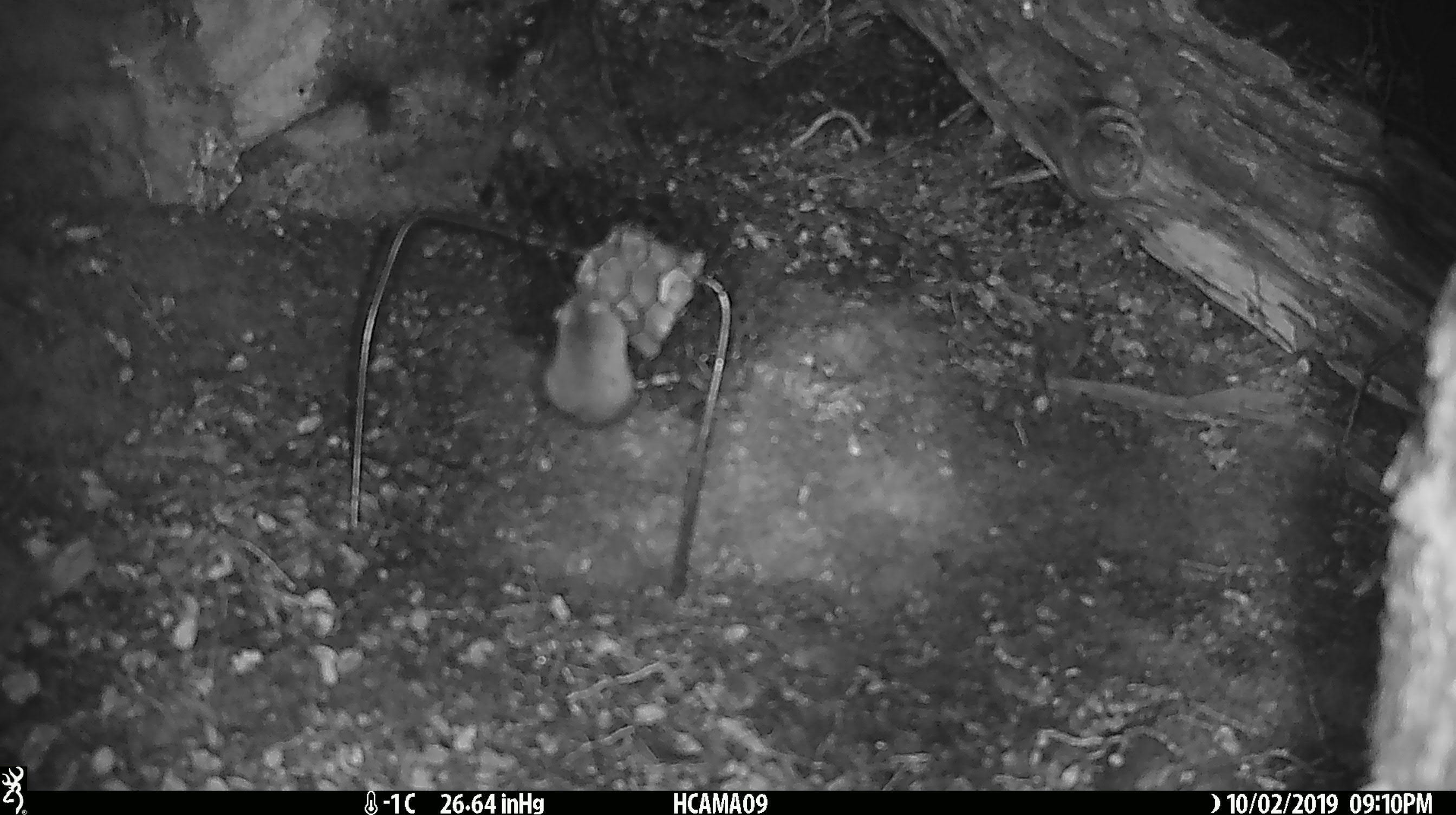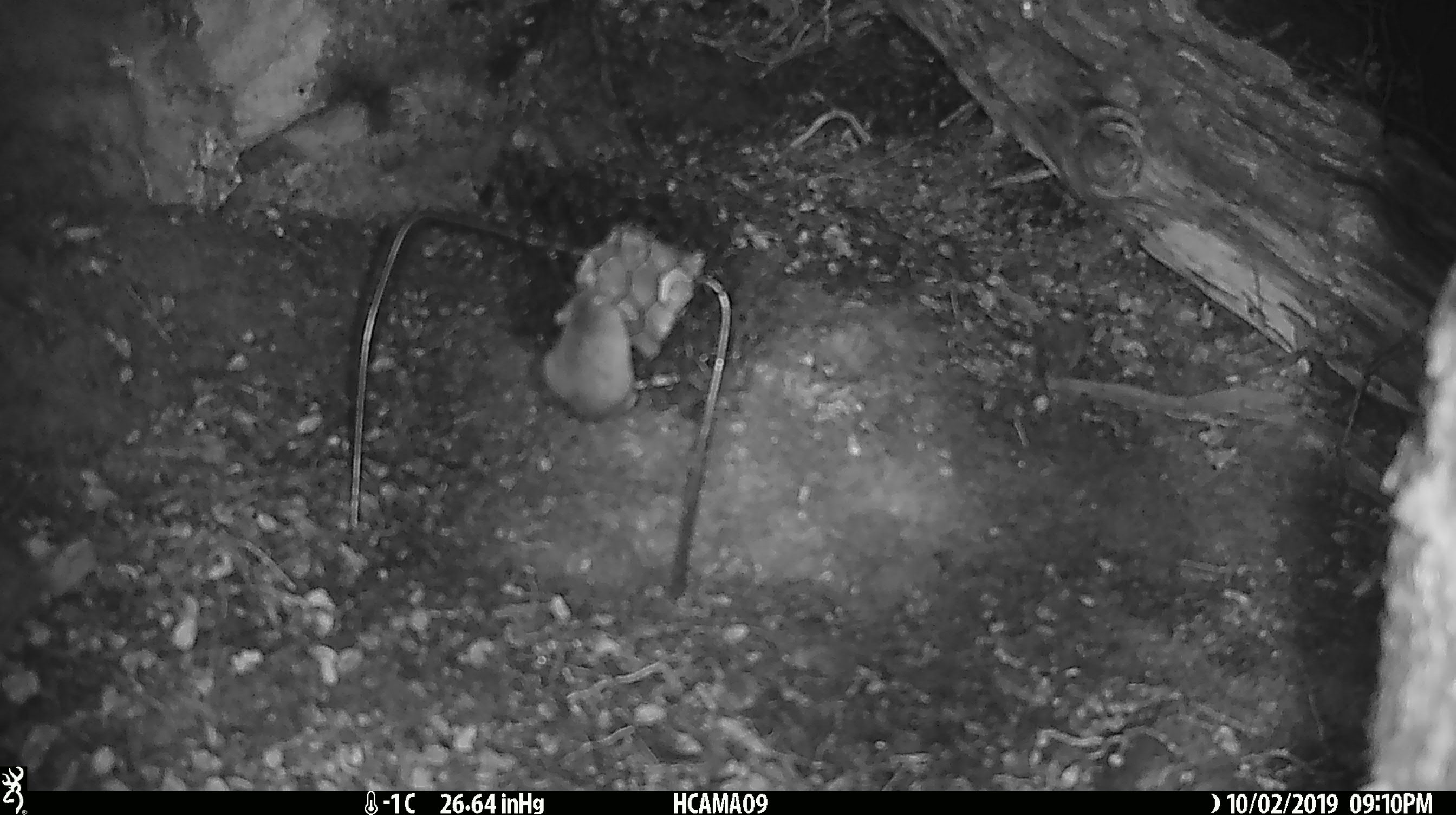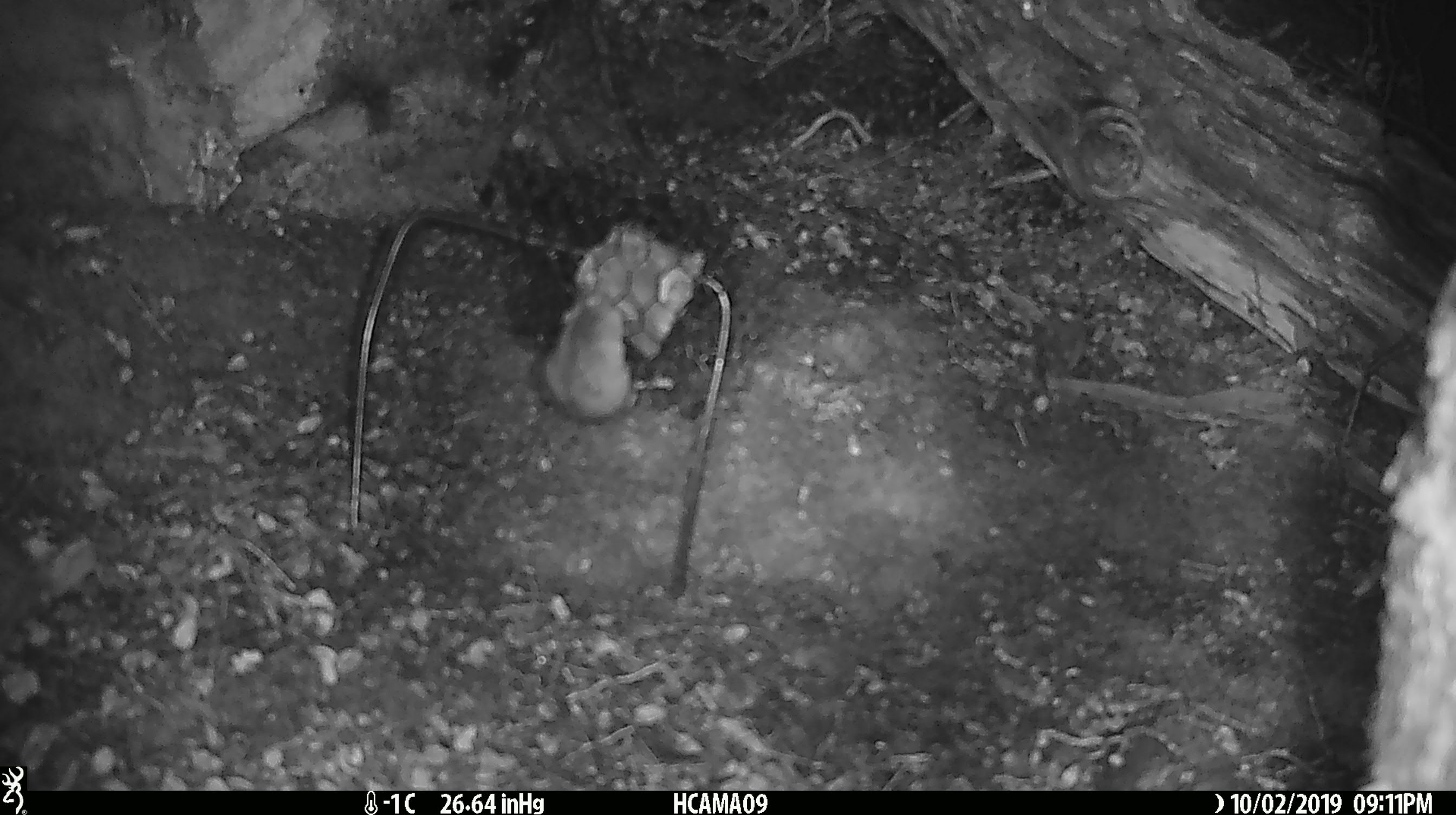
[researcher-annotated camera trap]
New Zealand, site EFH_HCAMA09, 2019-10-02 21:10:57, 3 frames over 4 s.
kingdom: Animalia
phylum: Chordata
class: Mammalia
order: Rodentia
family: Muridae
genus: Mus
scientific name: Mus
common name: mouse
Mouse (Mus).